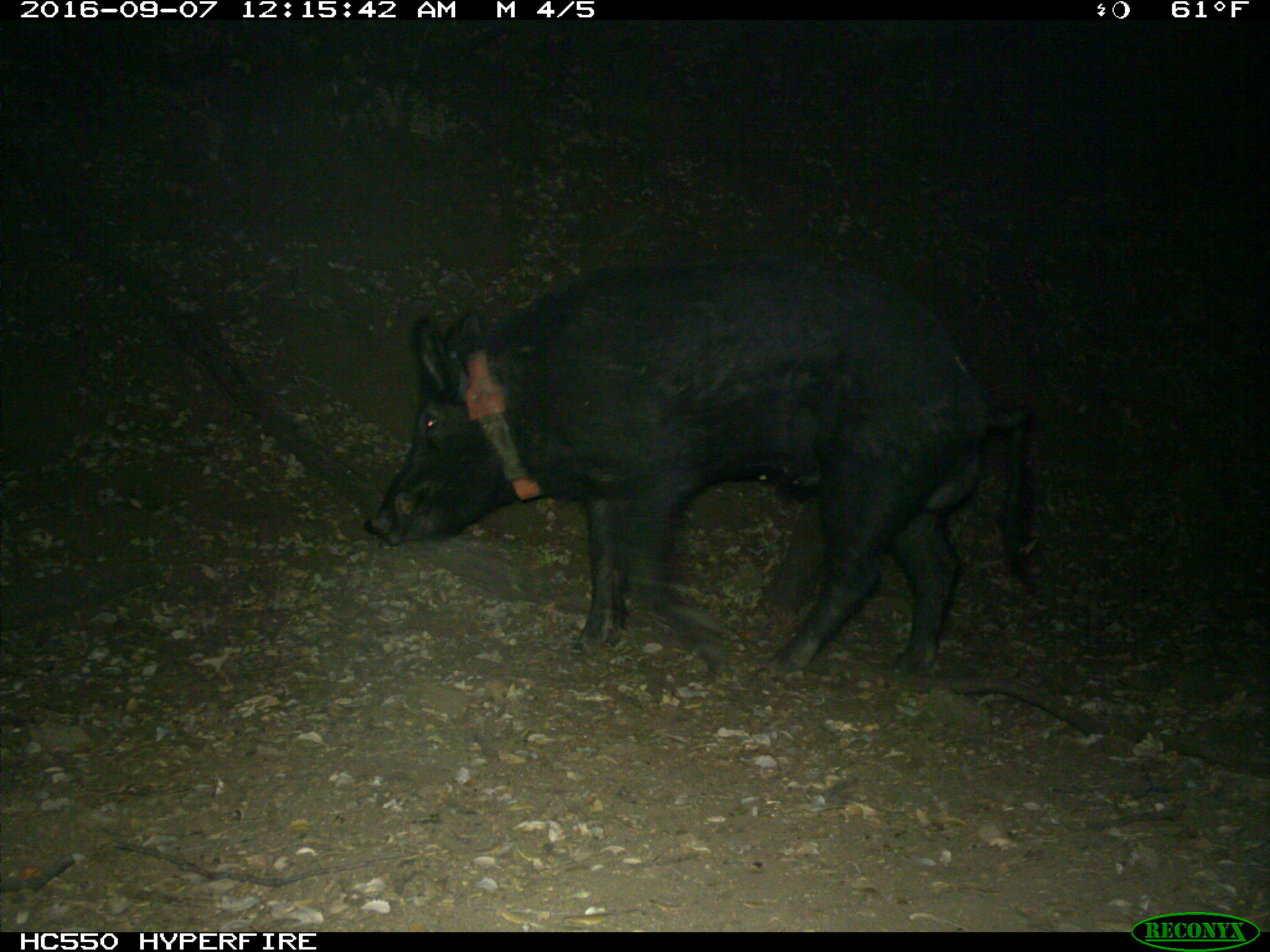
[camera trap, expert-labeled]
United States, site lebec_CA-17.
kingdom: Animalia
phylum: Chordata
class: Mammalia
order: Artiodactyla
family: Suidae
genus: Sus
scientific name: Sus scrofa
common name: wild boar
Sus scrofa (wild boar).